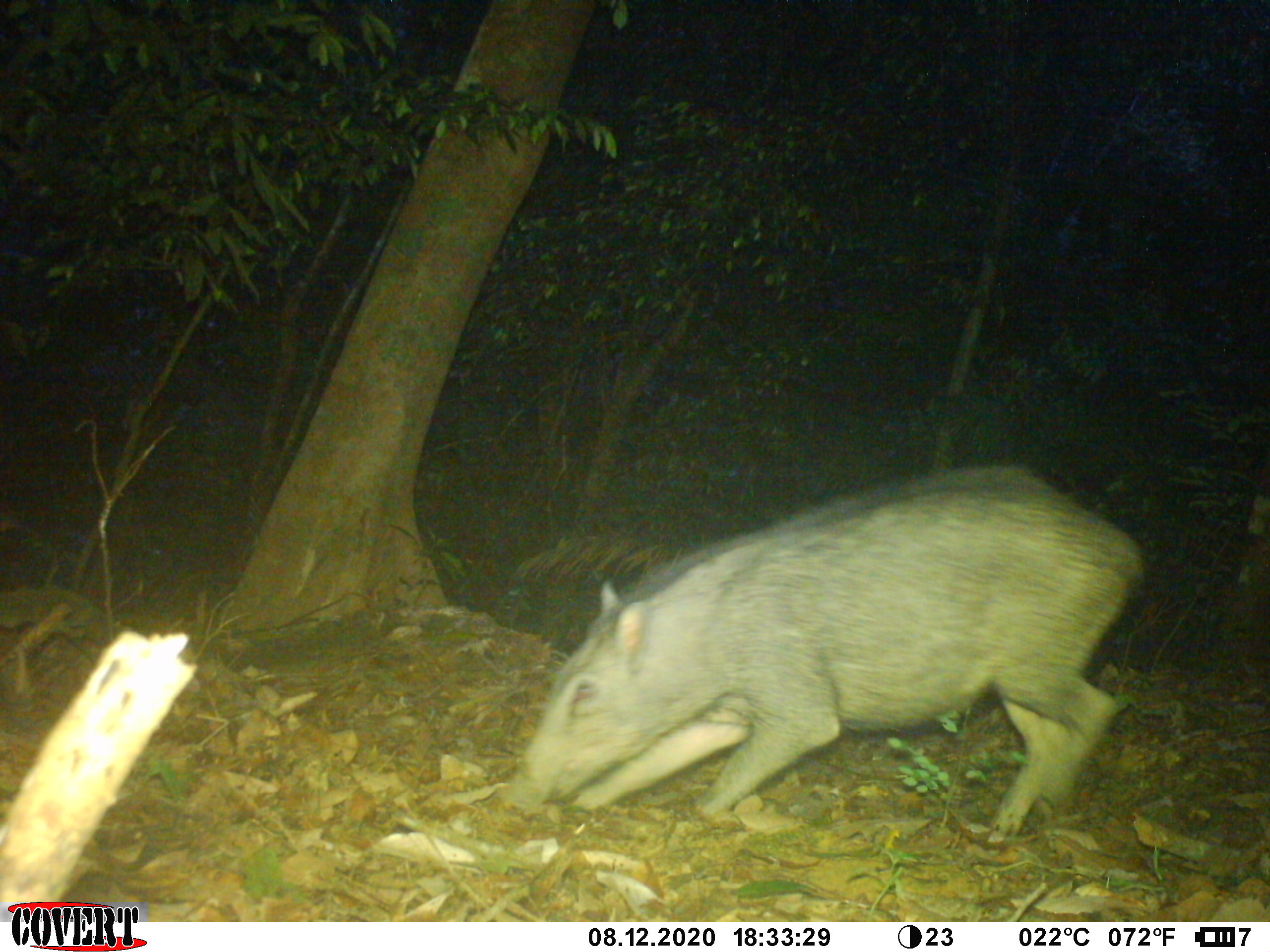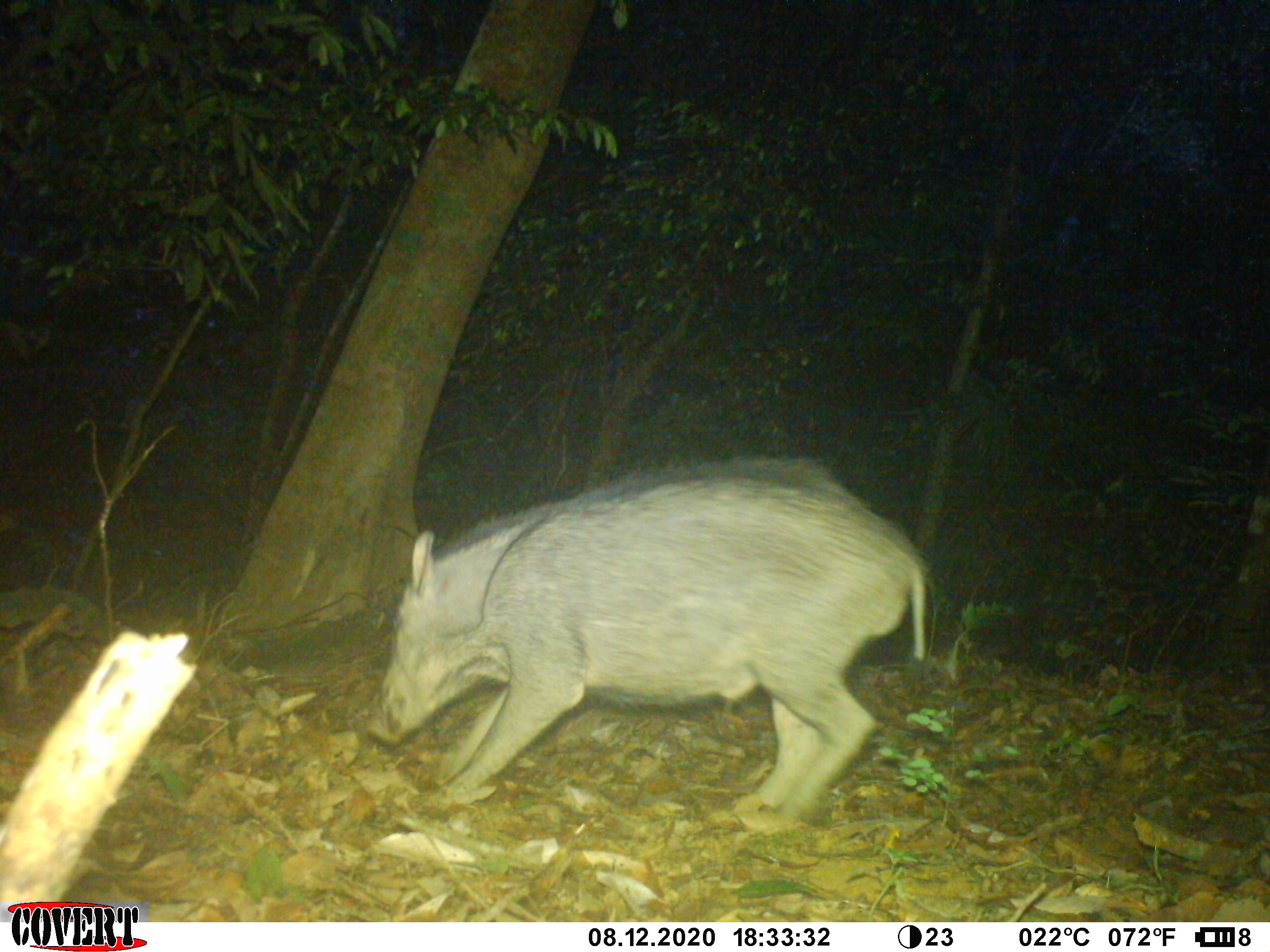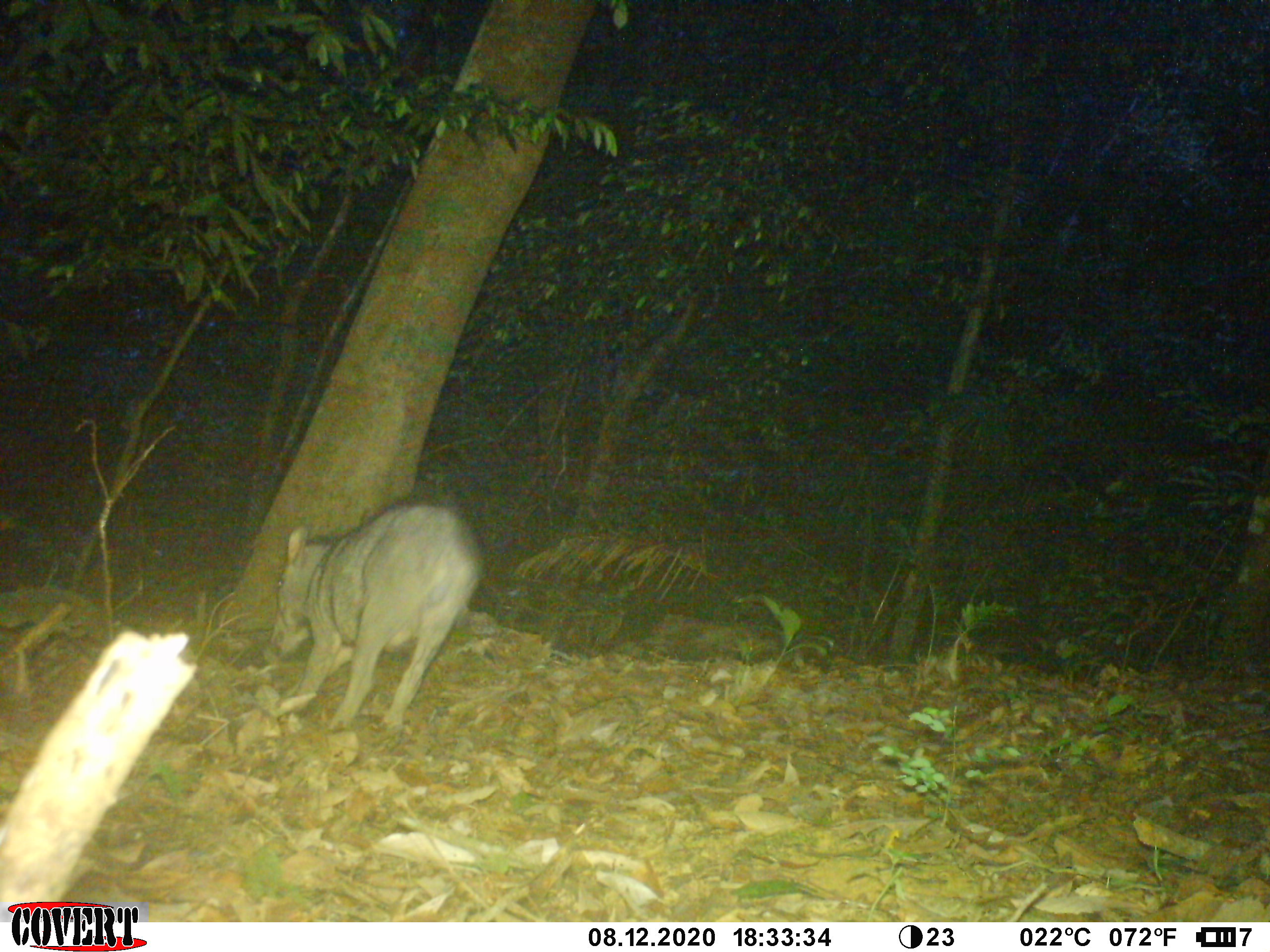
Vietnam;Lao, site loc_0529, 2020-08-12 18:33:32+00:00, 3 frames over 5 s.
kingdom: Animalia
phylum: Chordata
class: Mammalia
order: Artiodactyla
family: Suidae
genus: Sus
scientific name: Sus scrofa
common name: eurasian wild pig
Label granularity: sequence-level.